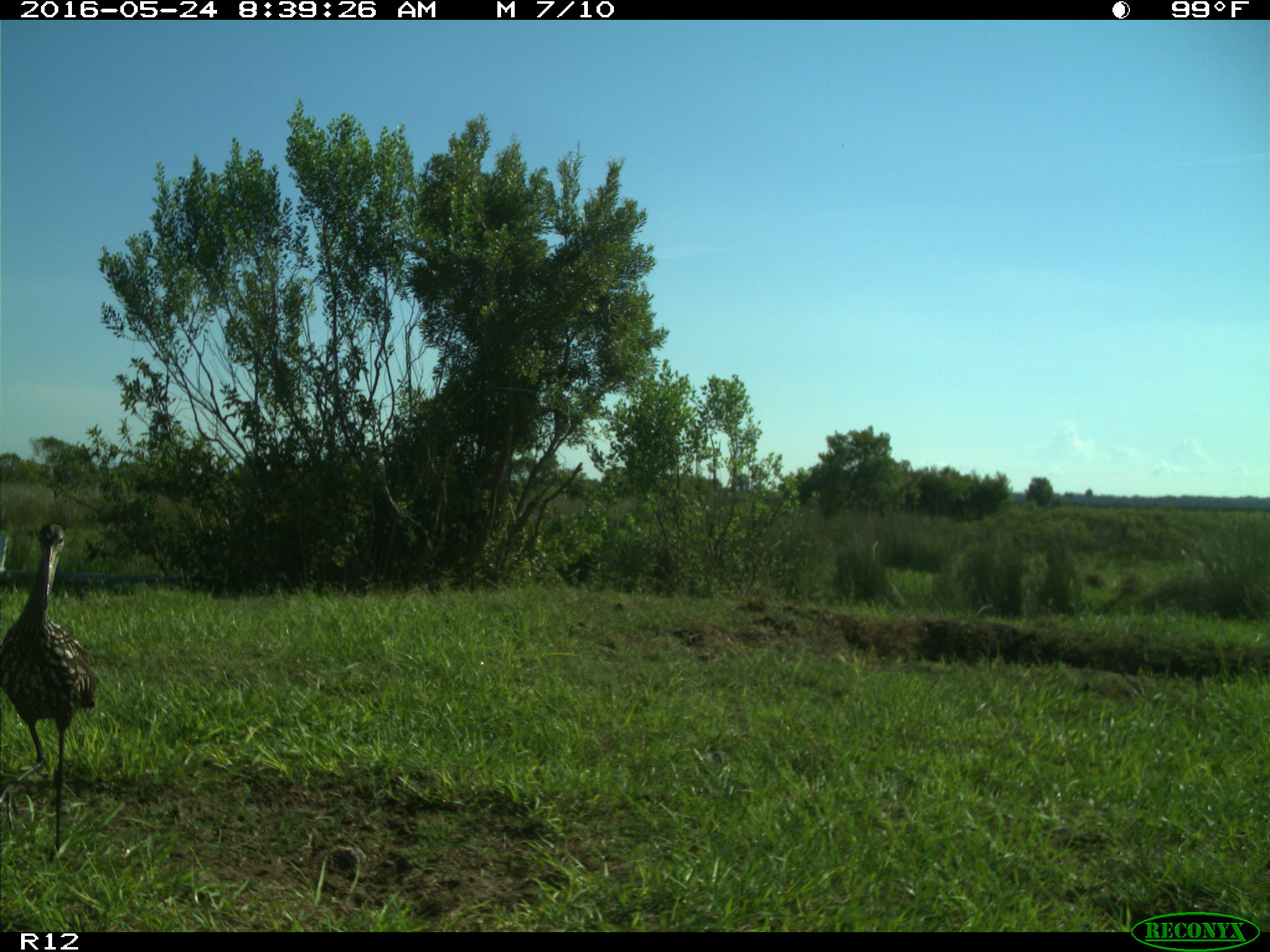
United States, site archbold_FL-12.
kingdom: Animalia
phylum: Chordata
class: Mammalia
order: Artiodactyla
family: Bovidae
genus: Bos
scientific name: Bos taurus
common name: domestic cow